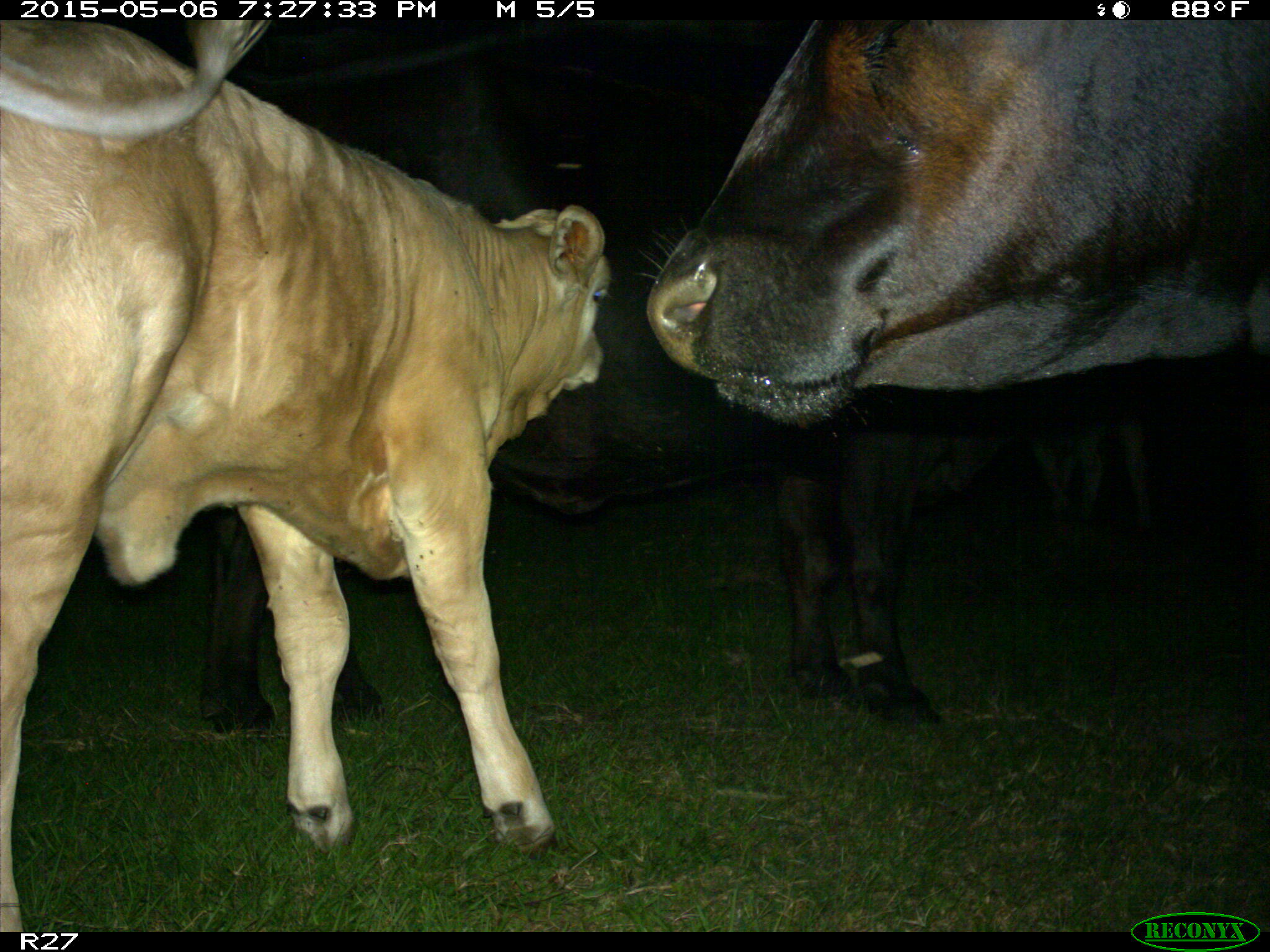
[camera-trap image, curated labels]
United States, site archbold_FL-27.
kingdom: Animalia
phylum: Chordata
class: Mammalia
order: Artiodactyla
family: Bovidae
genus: Bos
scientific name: Bos taurus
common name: domestic cow